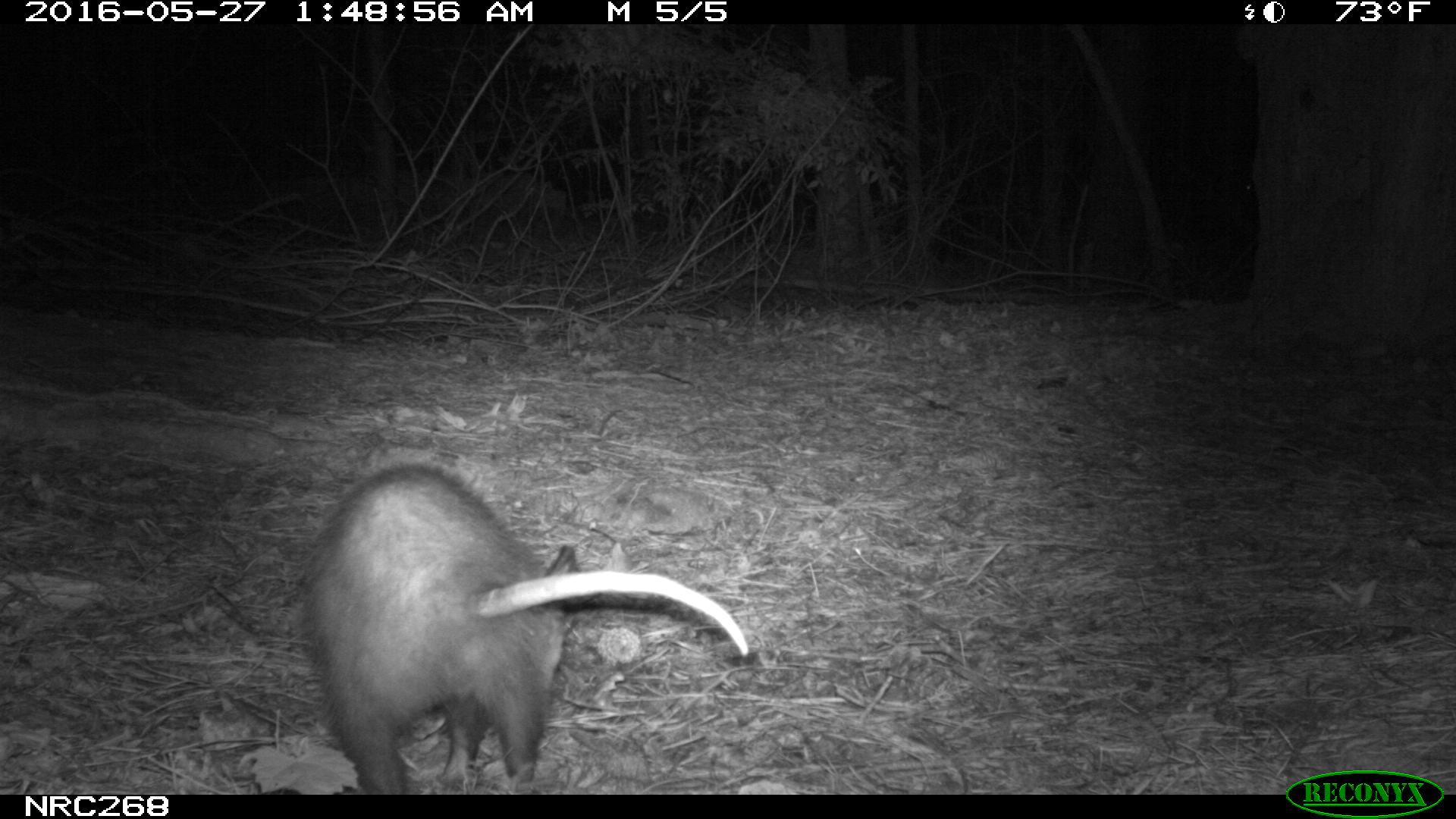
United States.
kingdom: Animalia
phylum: Chordata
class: Mammalia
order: Didelphimorphia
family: Didelphidae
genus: Didelphis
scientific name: Didelphis virginiana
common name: virginia opossum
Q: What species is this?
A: Virginia Opossum (Didelphis virginiana).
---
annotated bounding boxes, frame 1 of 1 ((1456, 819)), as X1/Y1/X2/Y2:
Virginia Opossum: 283/452/765/796